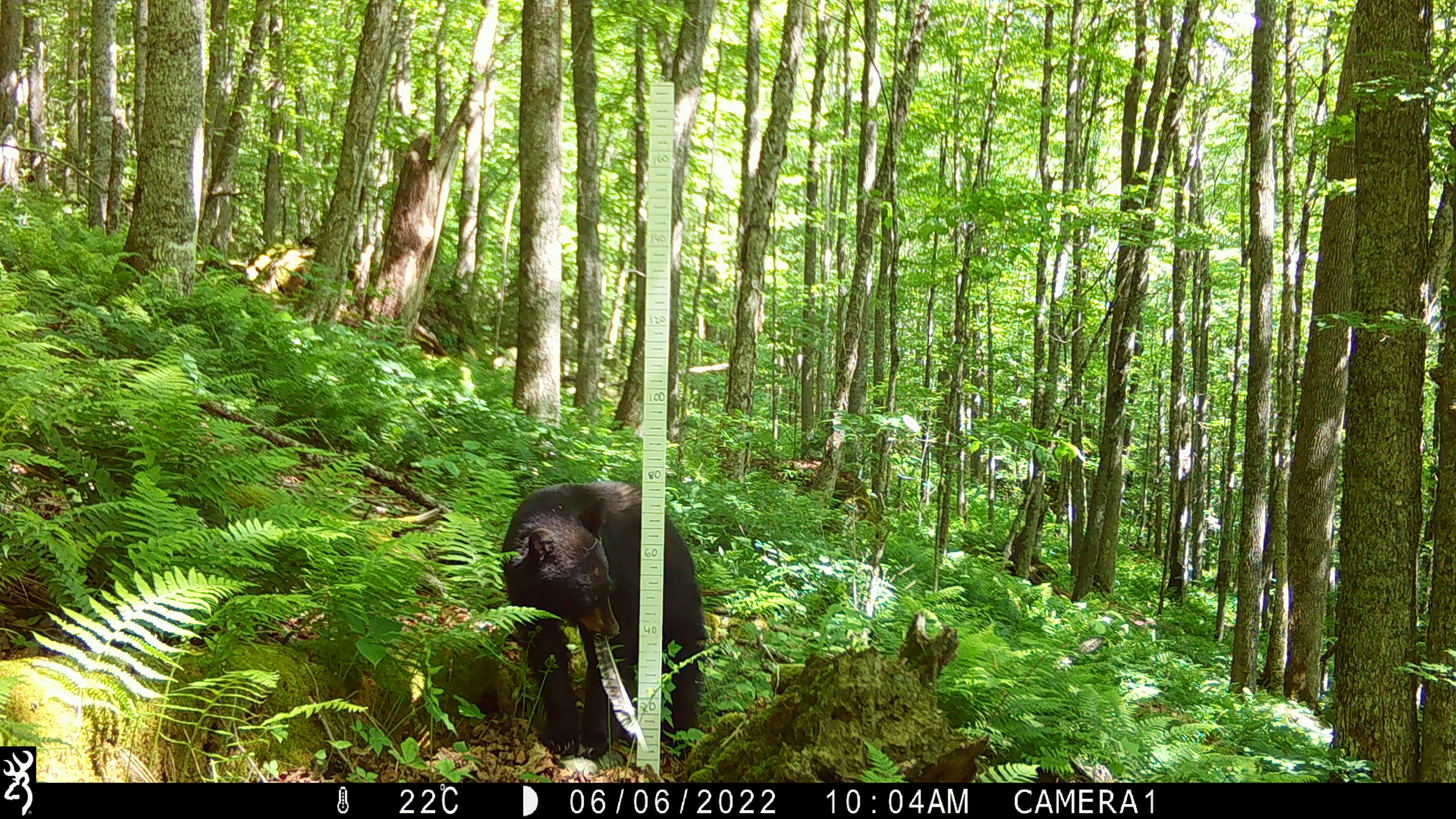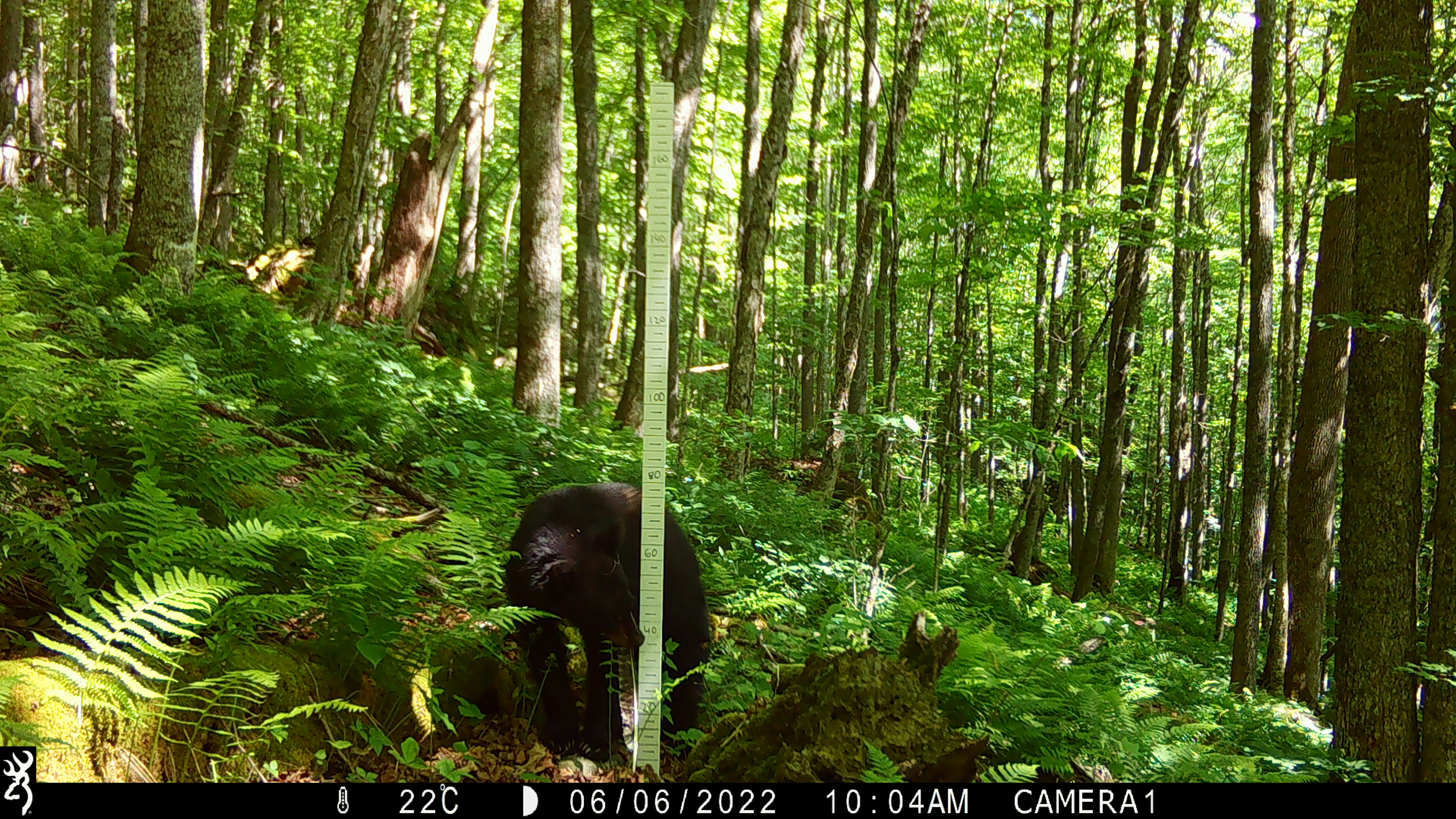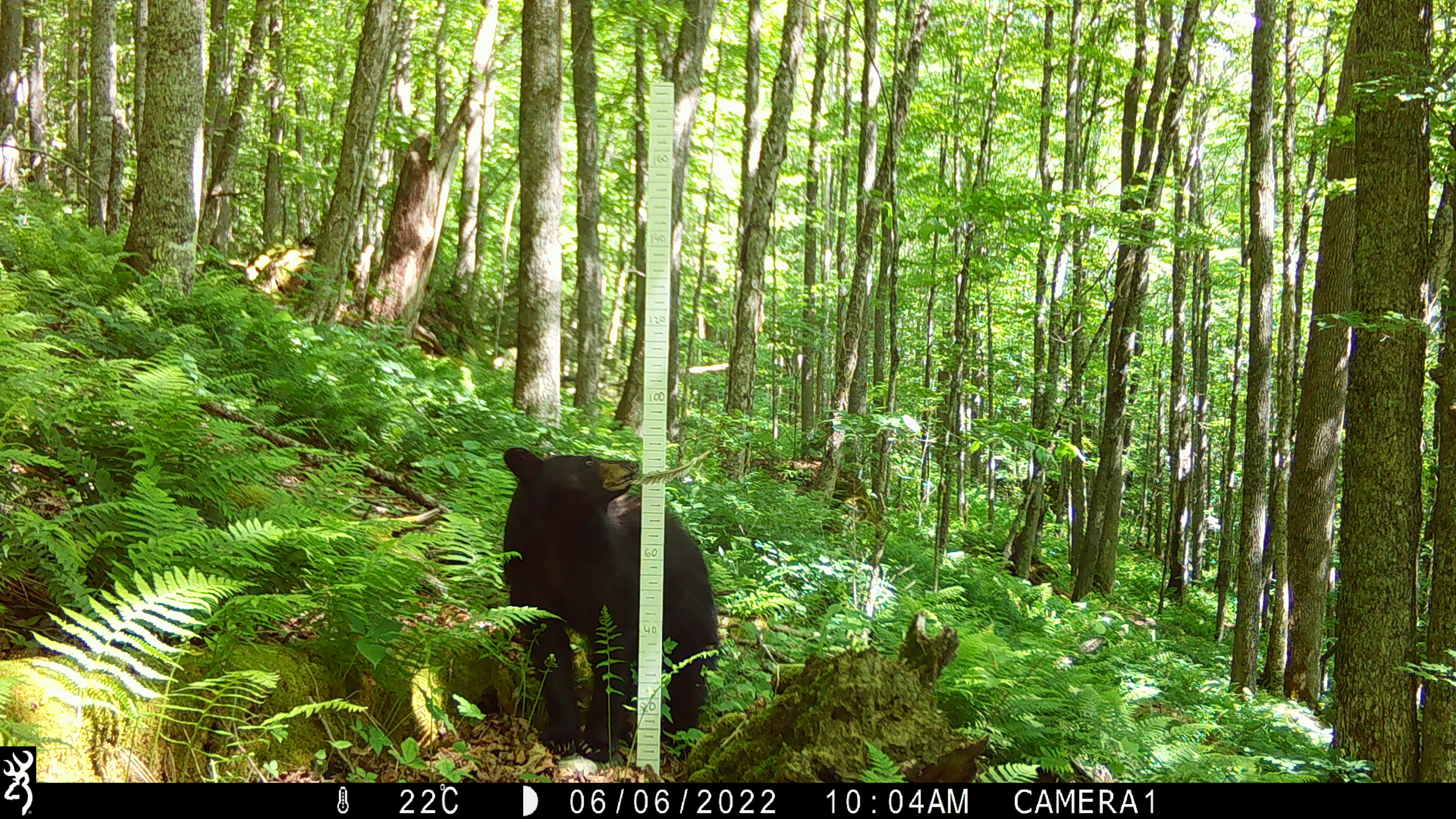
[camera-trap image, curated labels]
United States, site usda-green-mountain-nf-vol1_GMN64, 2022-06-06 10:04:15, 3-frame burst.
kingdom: Animalia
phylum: Chordata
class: Mammalia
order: Carnivora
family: Ursidae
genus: Ursus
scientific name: Ursus americanus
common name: black bear